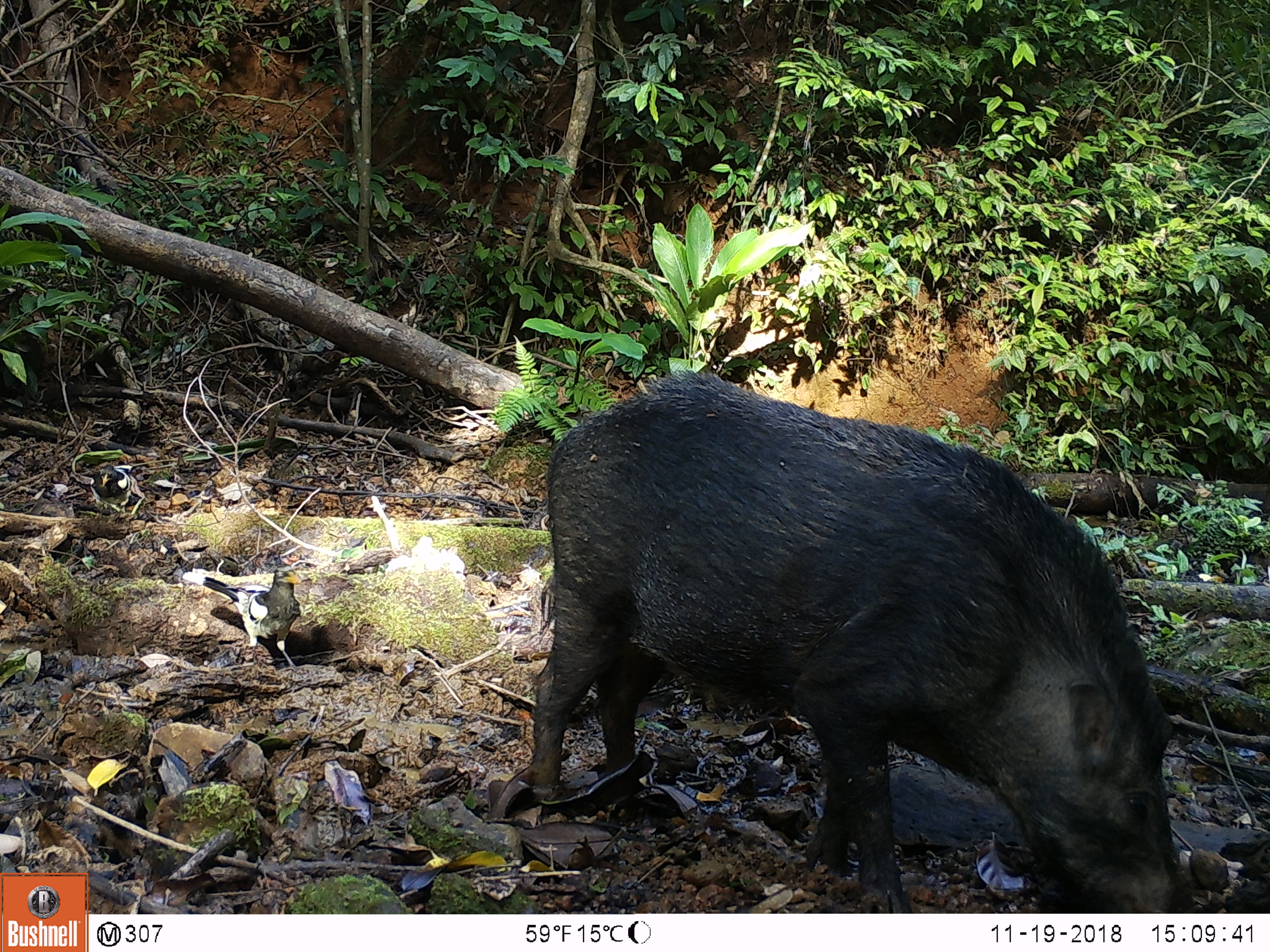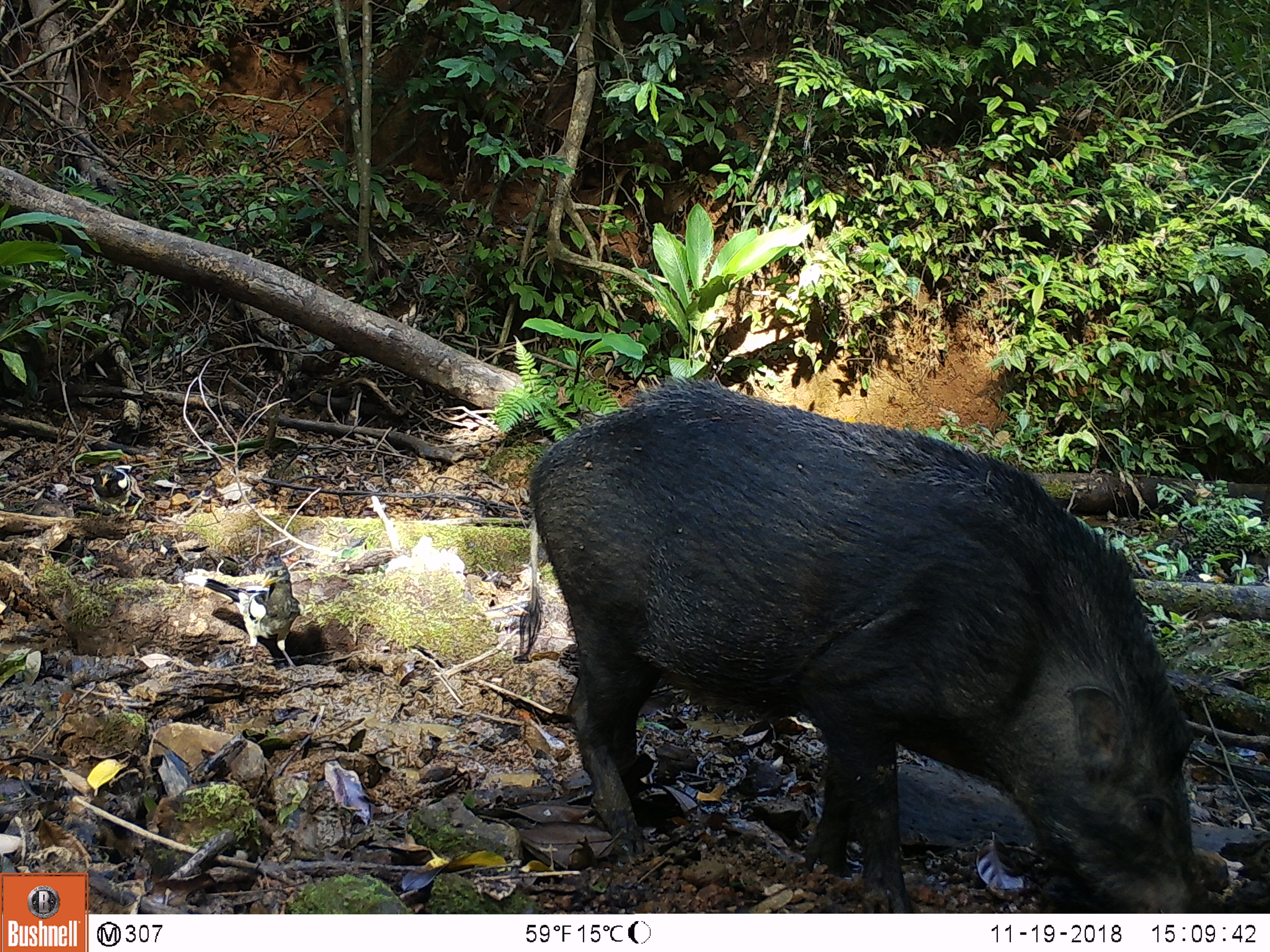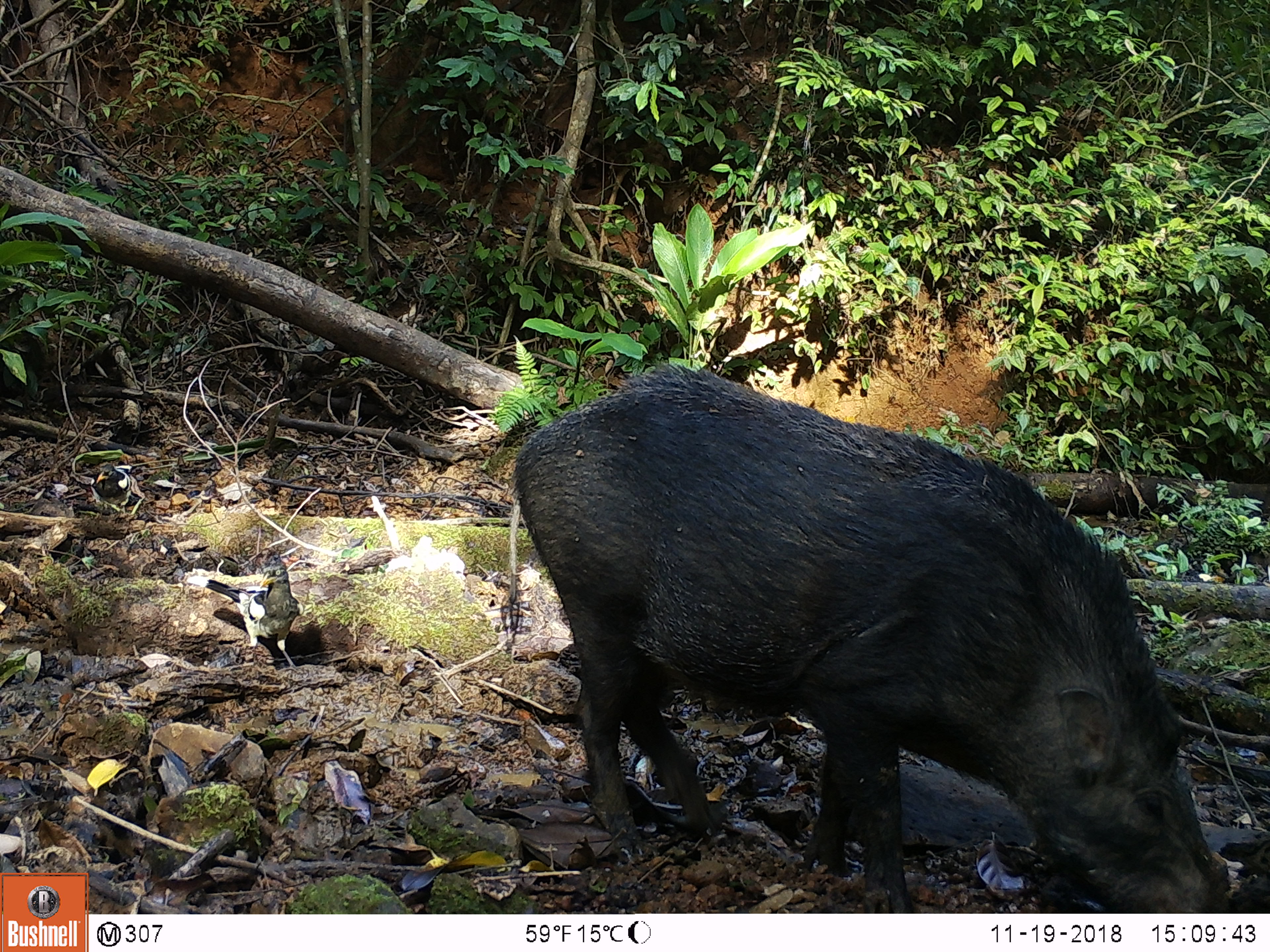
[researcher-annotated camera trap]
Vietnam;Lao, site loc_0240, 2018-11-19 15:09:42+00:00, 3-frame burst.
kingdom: Animalia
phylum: Chordata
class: Mammalia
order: Artiodactyla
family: Suidae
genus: Sus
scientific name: Sus scrofa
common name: eurasian wild pig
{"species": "eurasian wild pig (Sus scrofa)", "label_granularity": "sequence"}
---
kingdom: Animalia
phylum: Chordata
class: Aves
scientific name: Aves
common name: bird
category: unidentified bird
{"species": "unidentified bird (bird) (Aves)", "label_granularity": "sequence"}